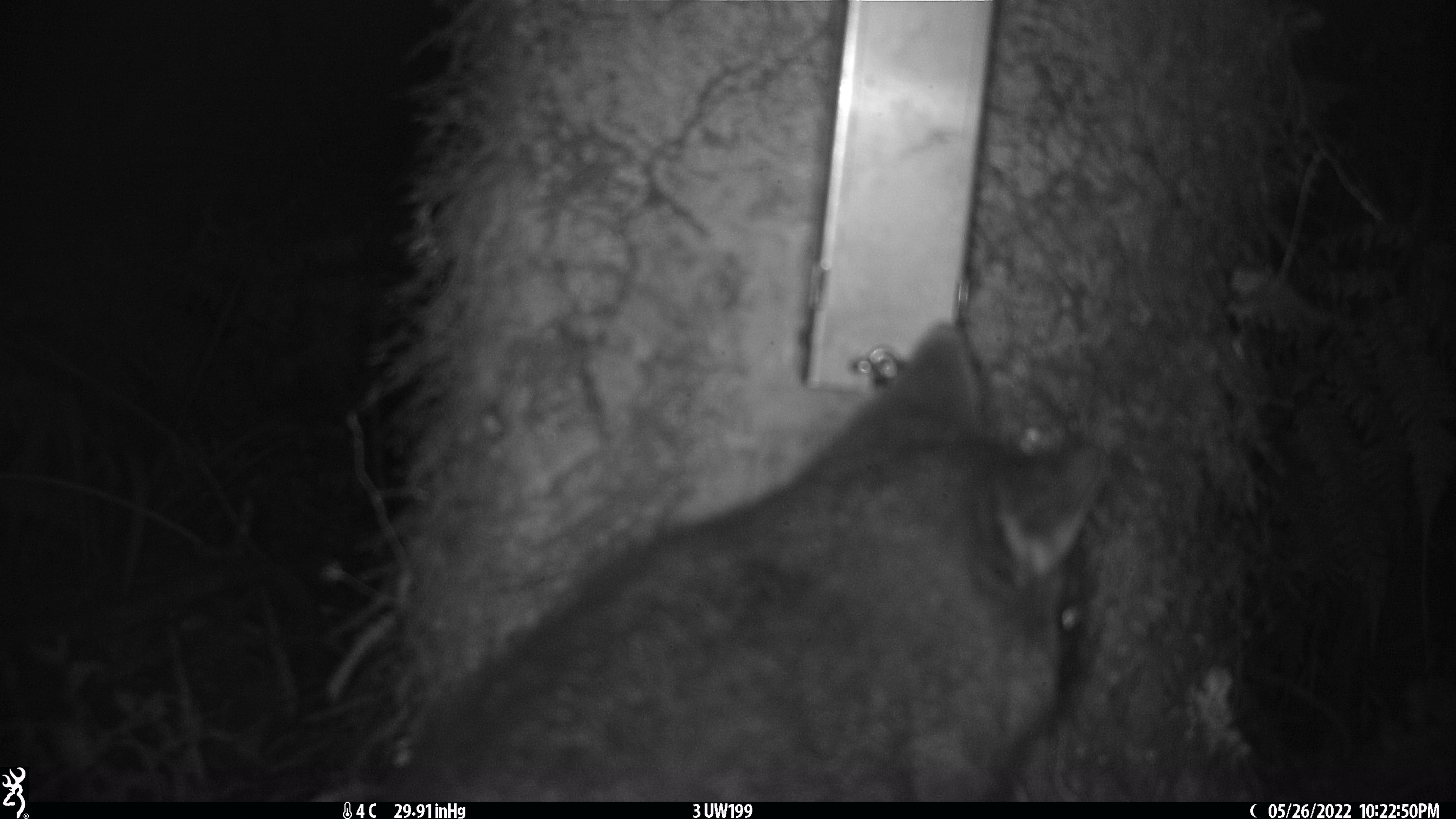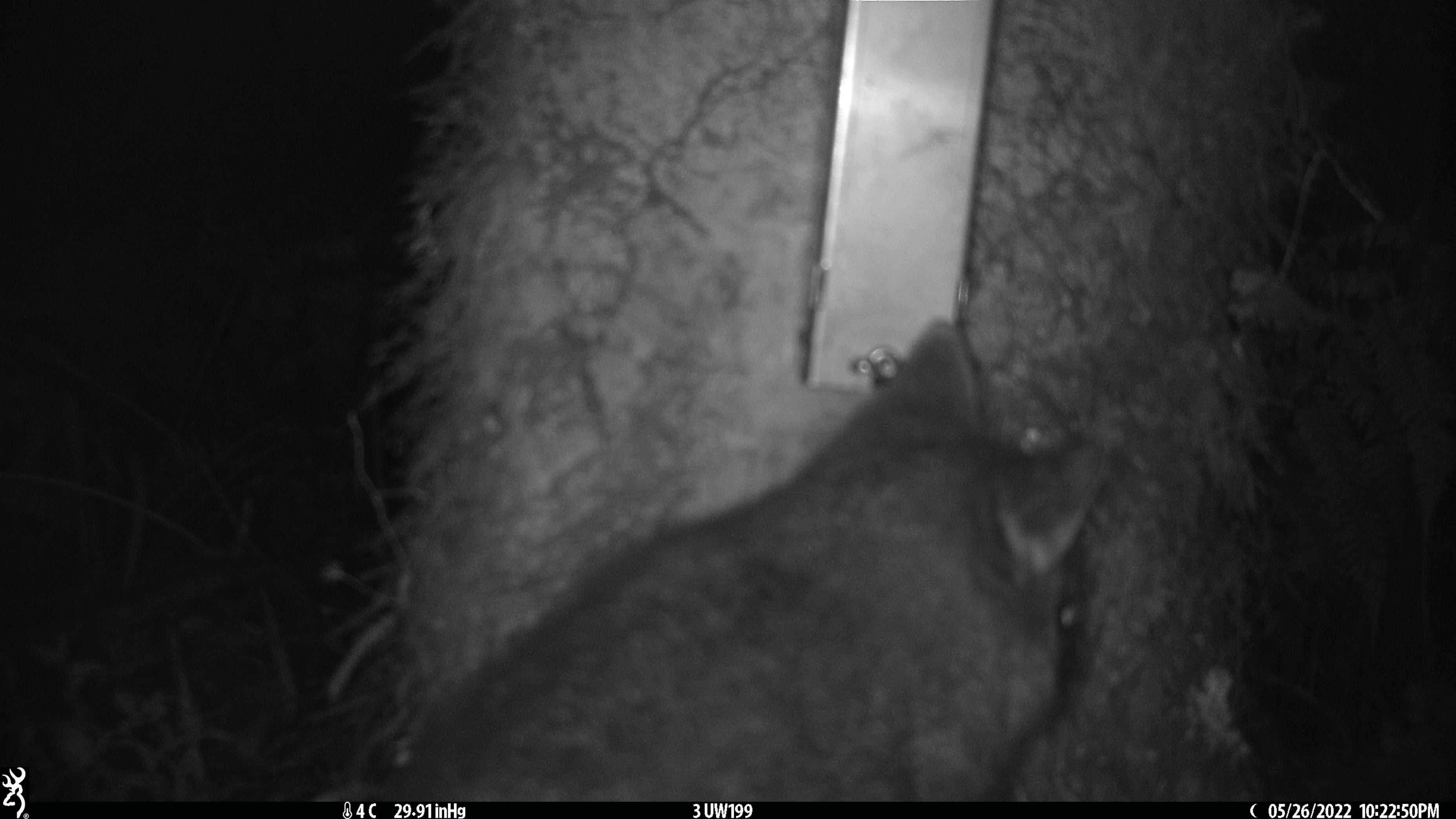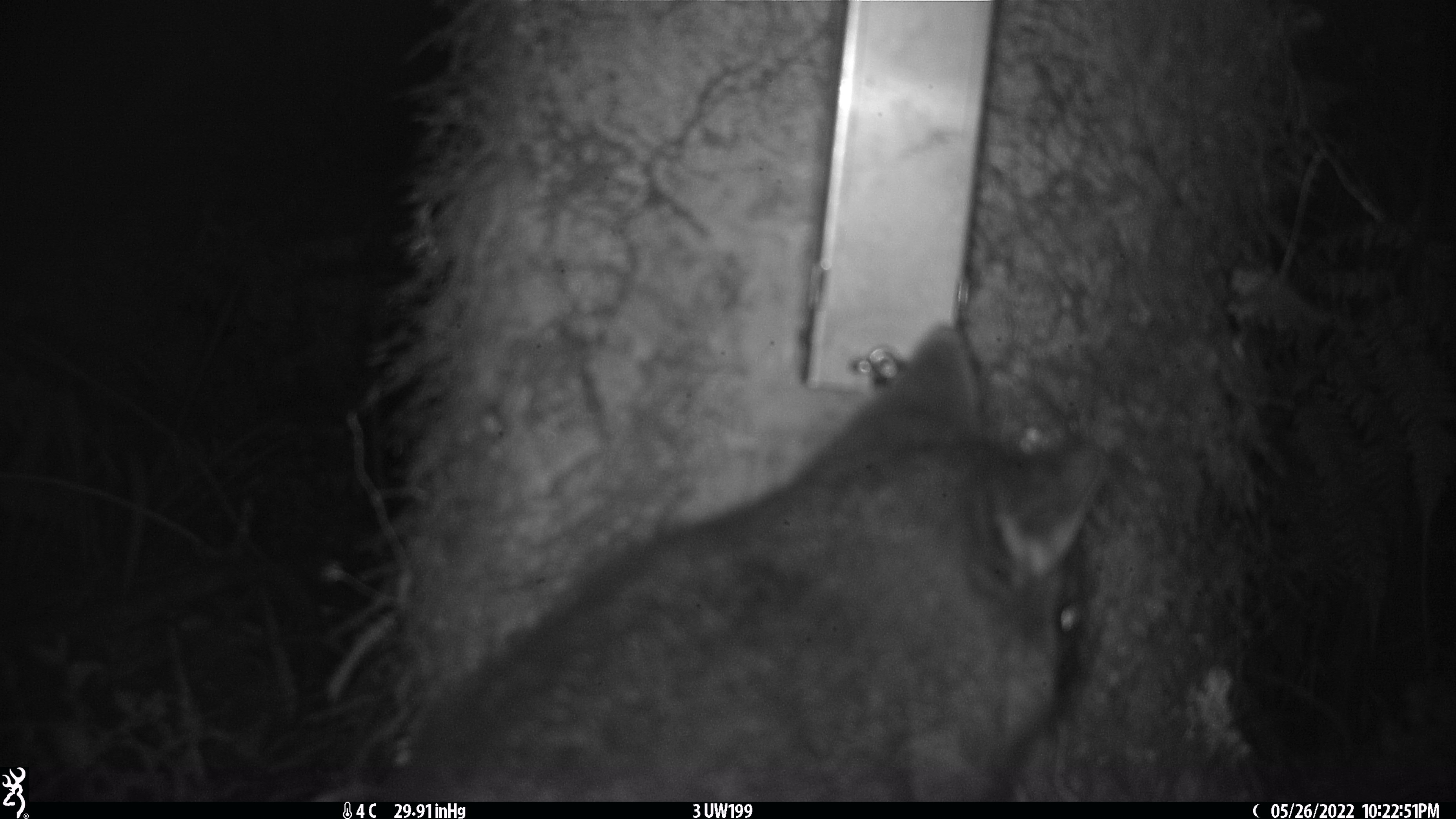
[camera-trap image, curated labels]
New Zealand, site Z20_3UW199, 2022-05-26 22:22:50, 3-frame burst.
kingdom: Animalia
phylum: Chordata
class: Mammalia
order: Diprotodontia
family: Phalangeridae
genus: Trichosurus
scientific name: Trichosurus vulpecula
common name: common brushtail possum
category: possum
Possum (common brushtail possum) (Trichosurus vulpecula).